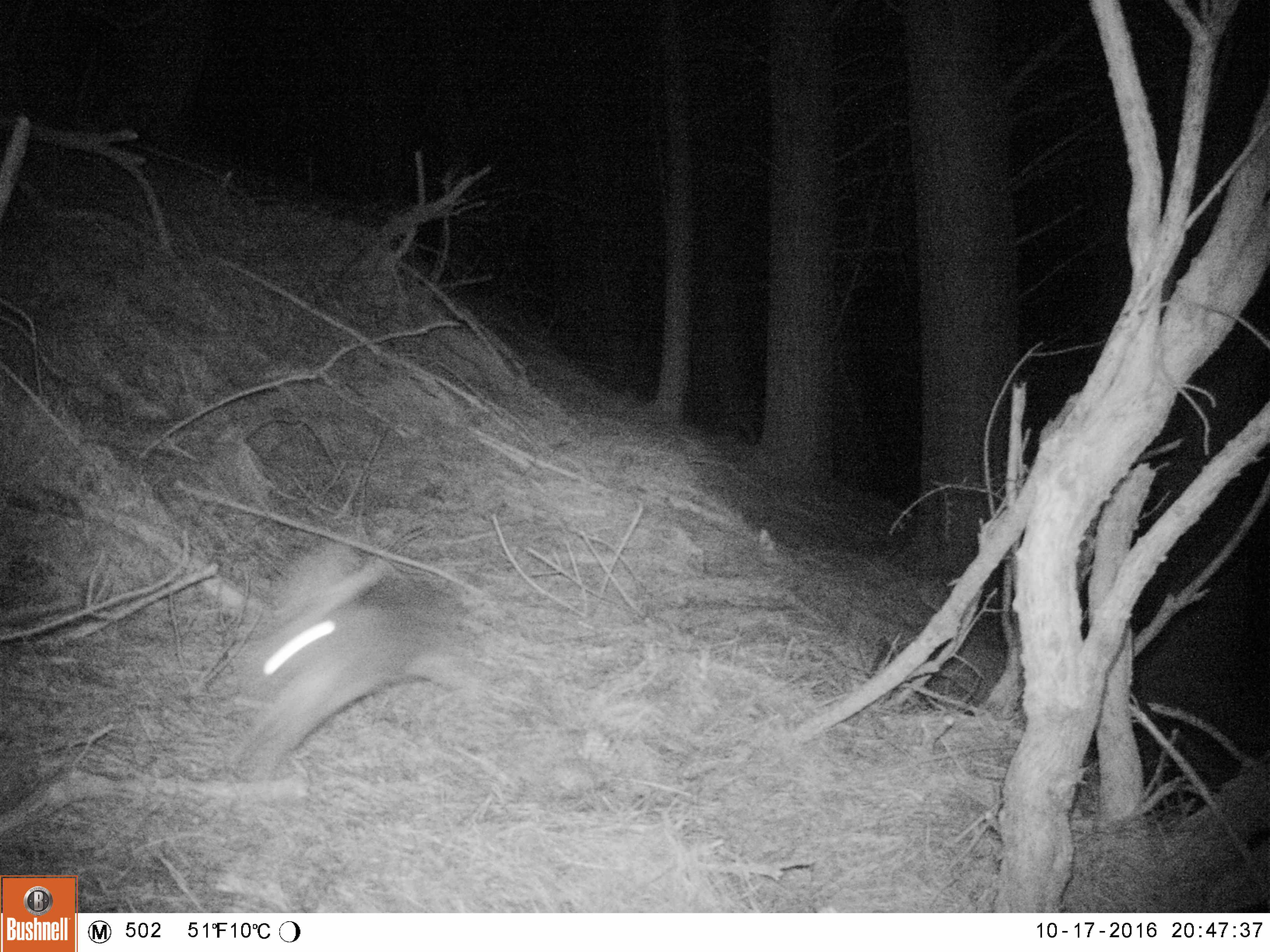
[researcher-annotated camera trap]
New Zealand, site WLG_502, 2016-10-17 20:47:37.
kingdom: Animalia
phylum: Chordata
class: Mammalia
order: Lagomorpha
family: Leporidae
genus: Oryctolagus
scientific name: Oryctolagus cuniculus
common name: european rabbit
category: rabbit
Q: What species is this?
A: Rabbit (european rabbit) (Oryctolagus cuniculus).